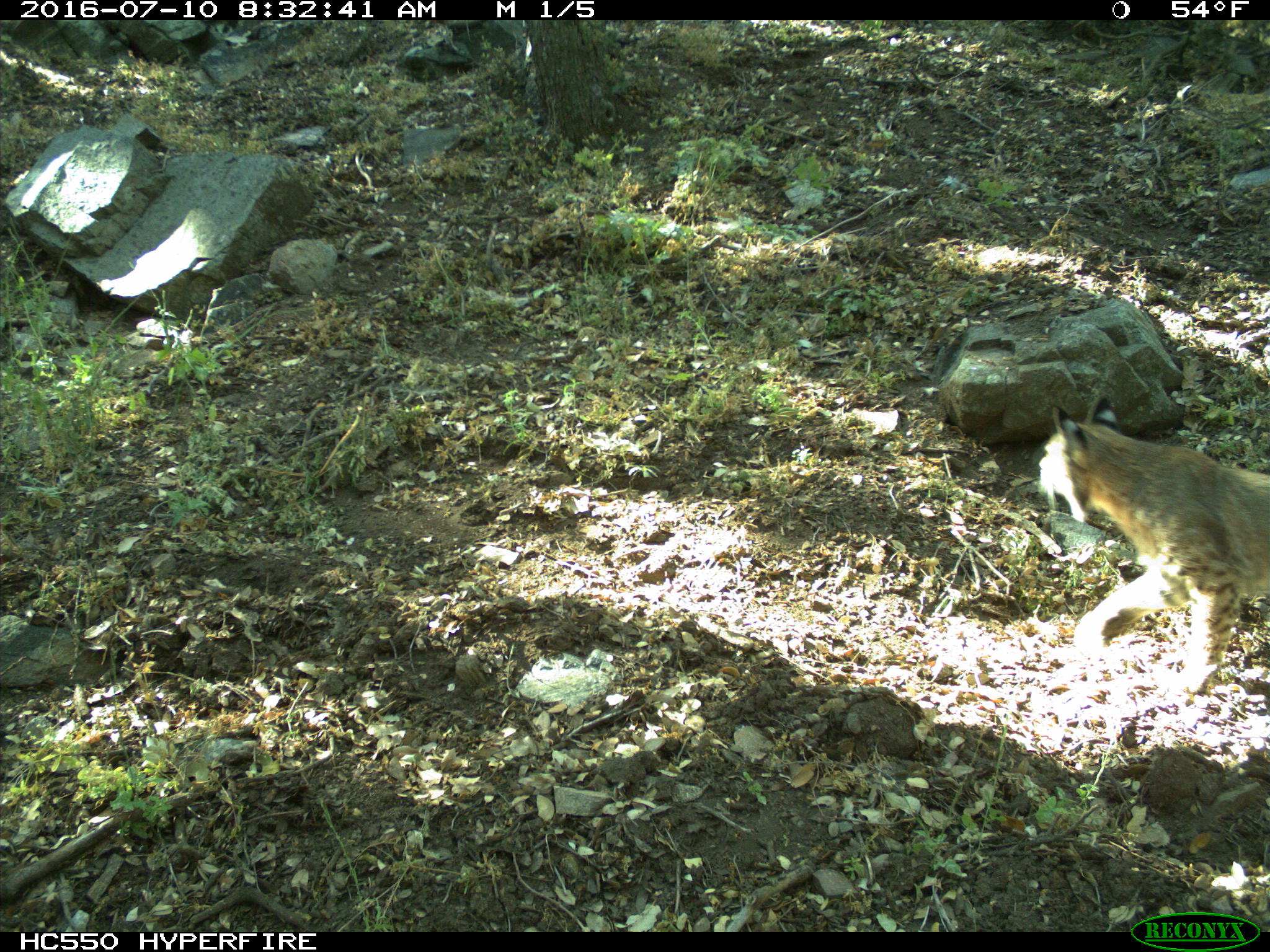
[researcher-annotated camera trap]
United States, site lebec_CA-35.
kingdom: Animalia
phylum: Chordata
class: Mammalia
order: Carnivora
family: Felidae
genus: Lynx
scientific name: Lynx rufus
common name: bobcat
Lynx rufus (bobcat).